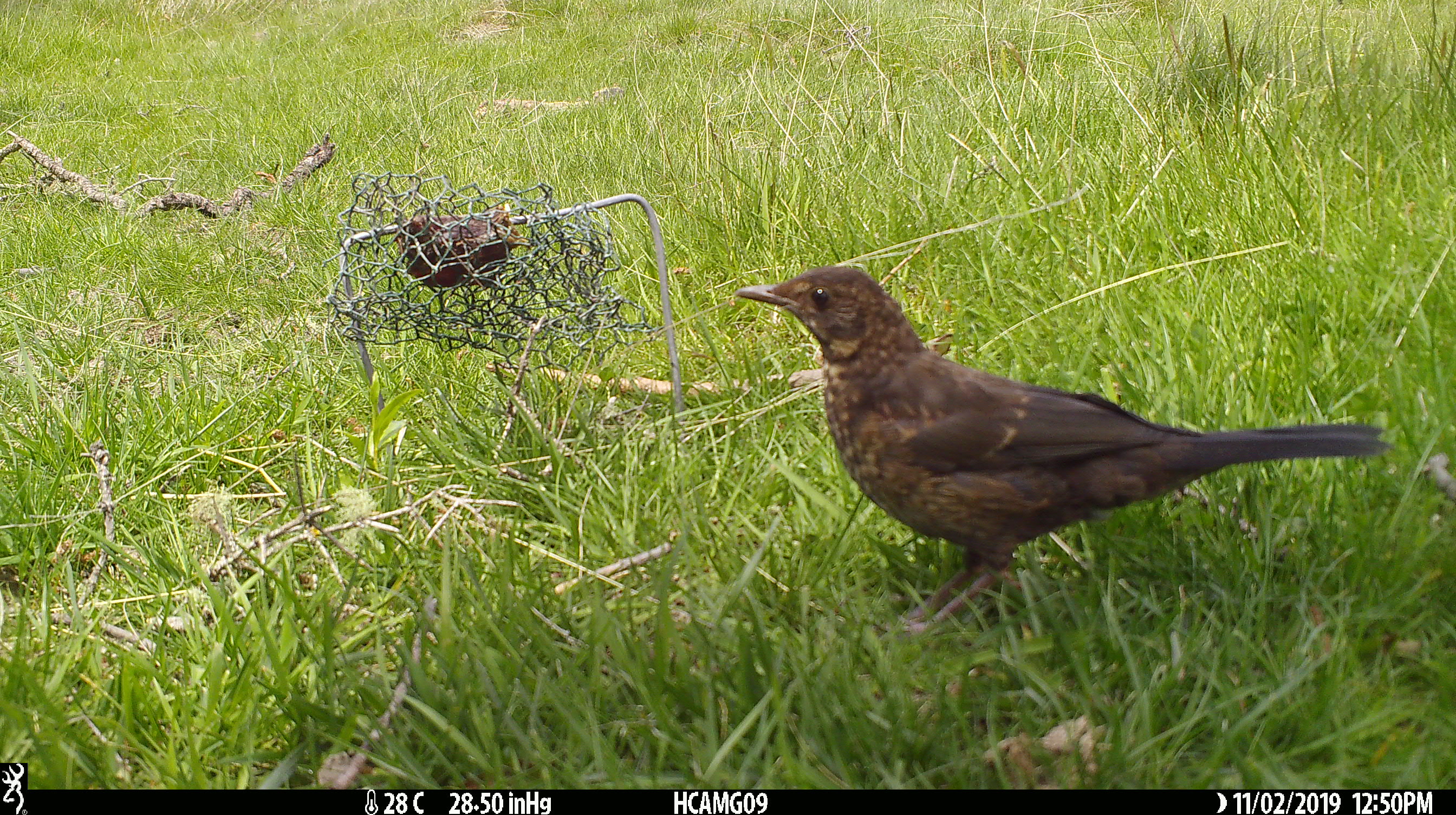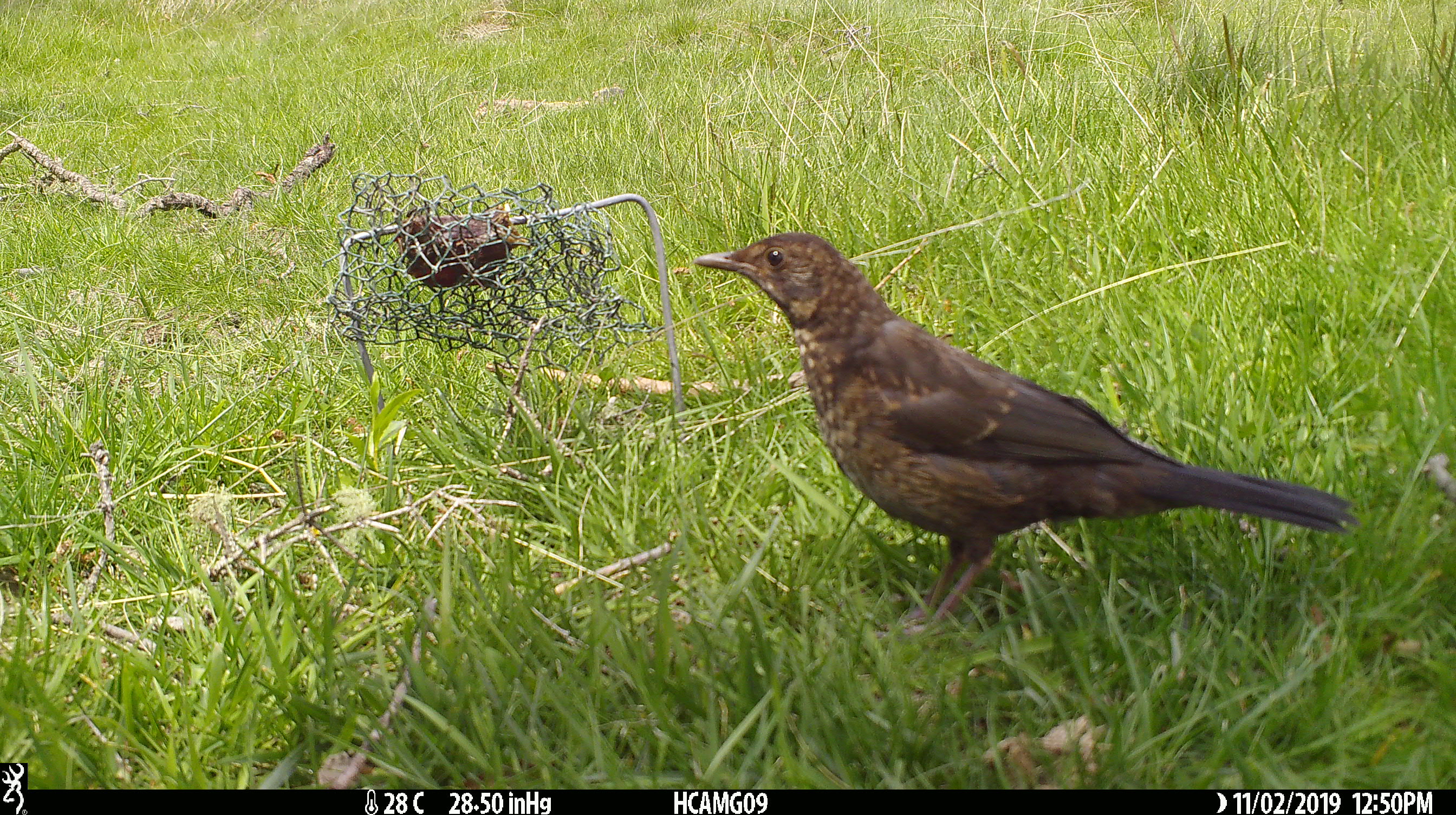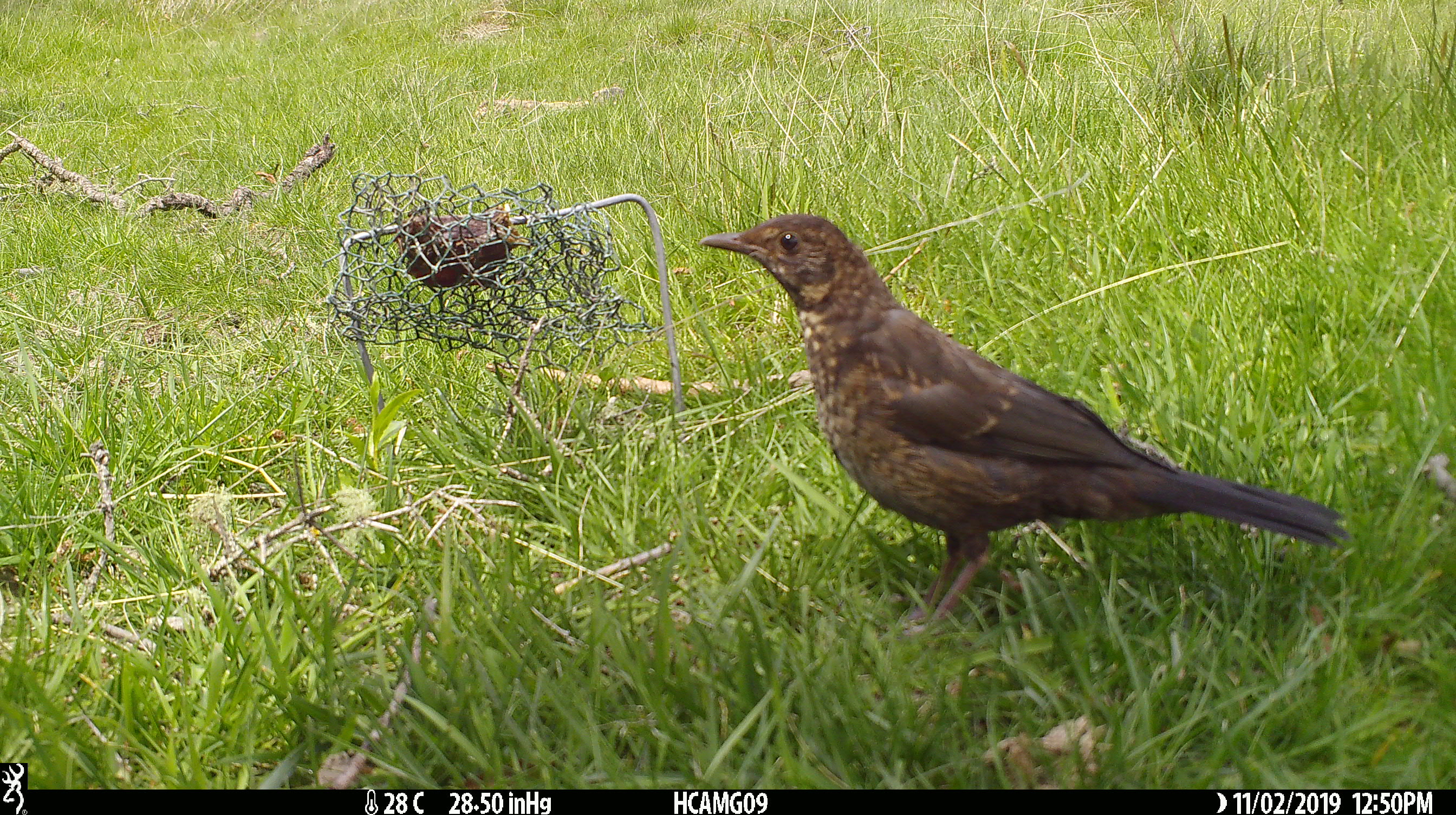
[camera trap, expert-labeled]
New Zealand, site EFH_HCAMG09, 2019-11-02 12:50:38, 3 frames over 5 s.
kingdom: Animalia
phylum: Chordata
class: Aves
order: Passeriformes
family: Turdidae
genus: Turdus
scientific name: Turdus merula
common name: eurasian blackbird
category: blackbird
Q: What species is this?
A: Blackbird (eurasian blackbird) (Turdus merula).